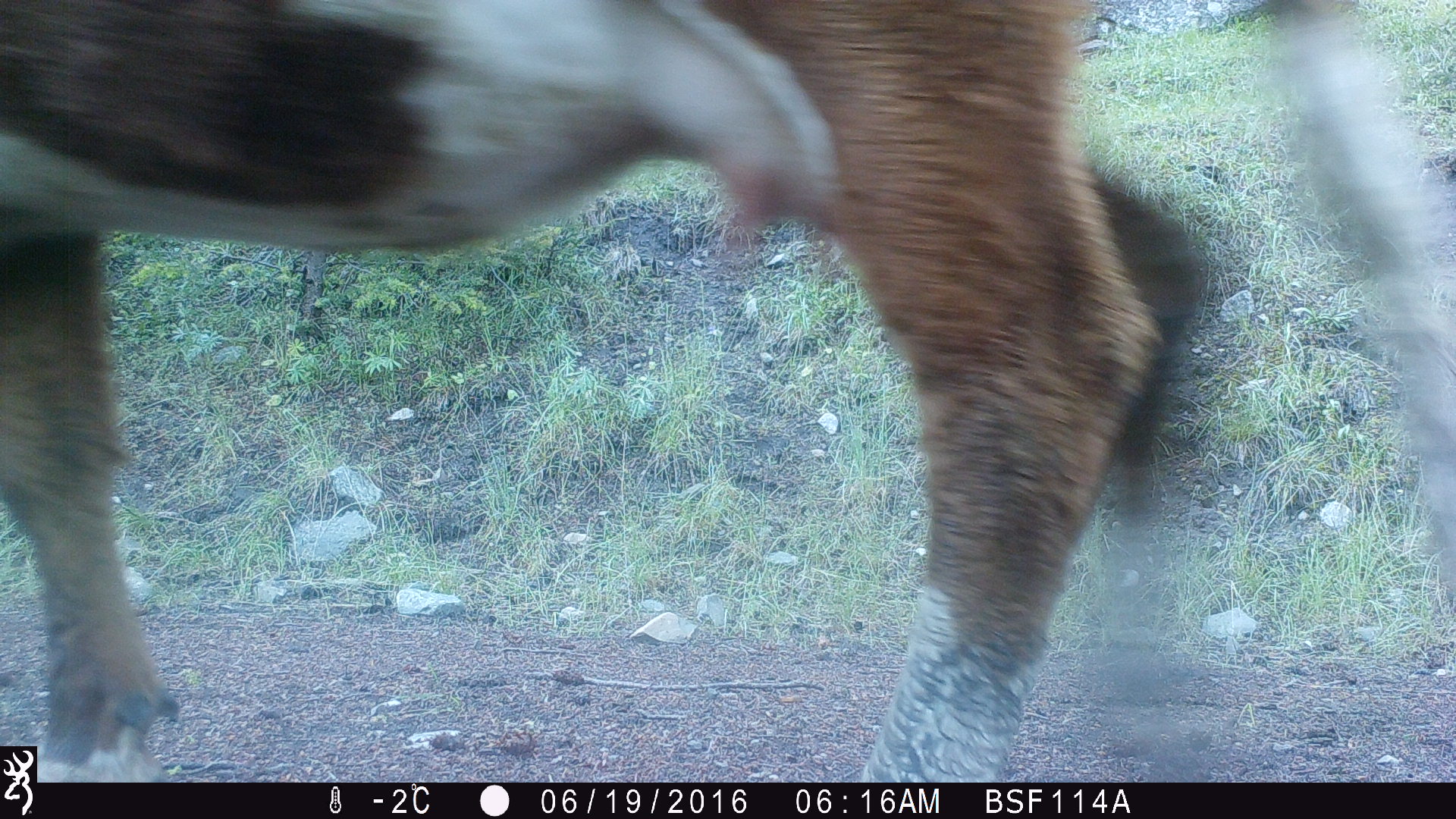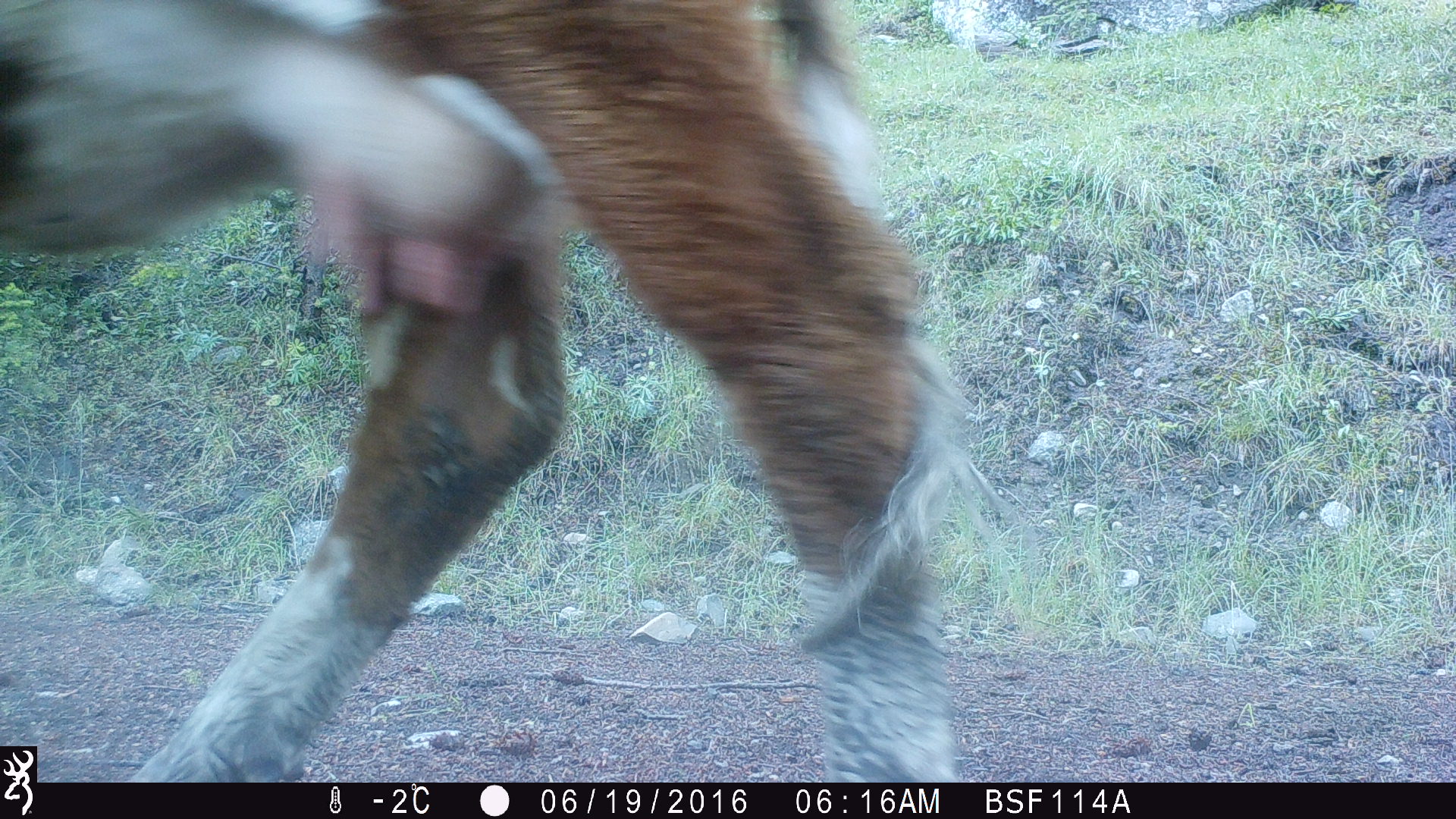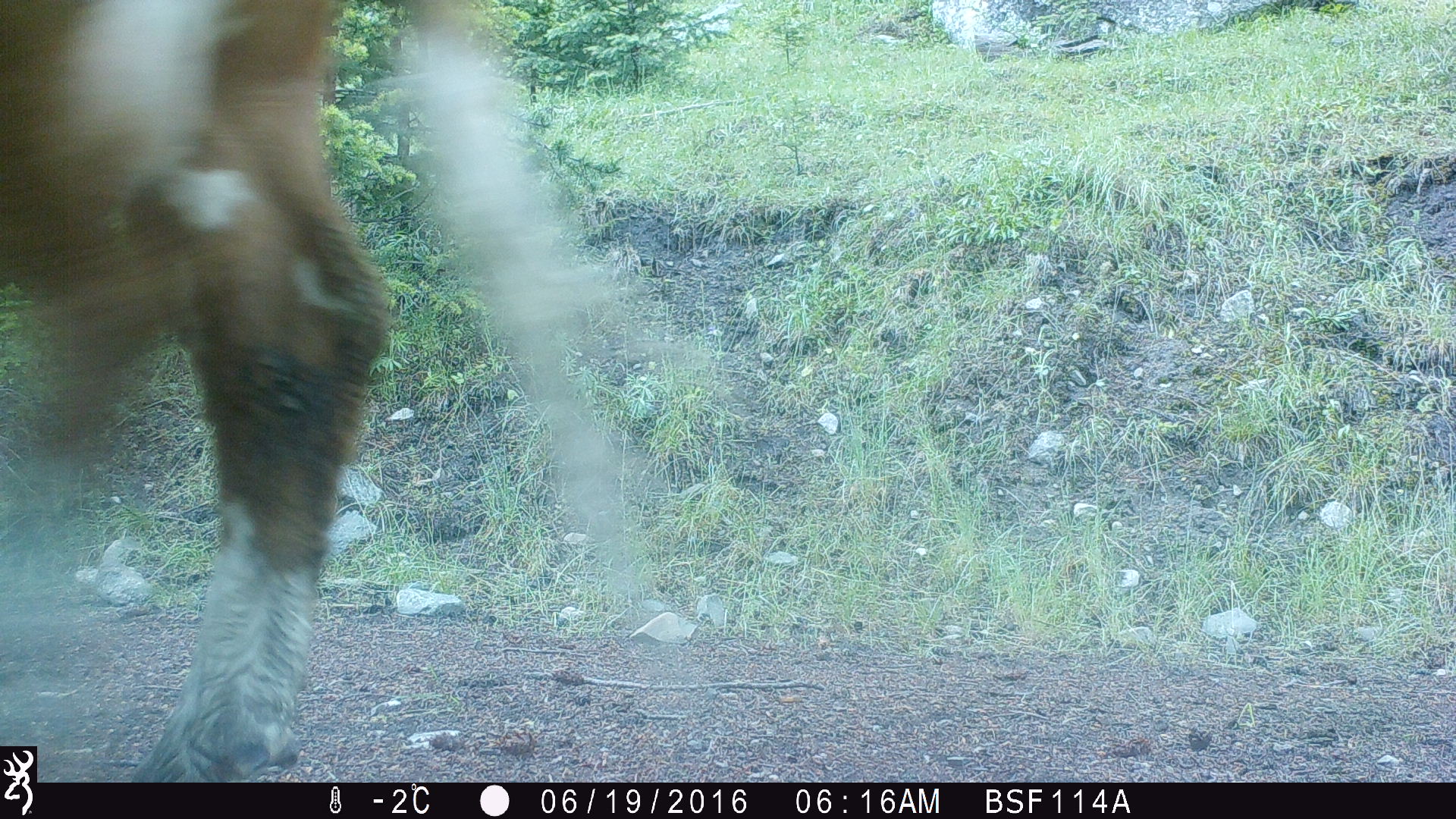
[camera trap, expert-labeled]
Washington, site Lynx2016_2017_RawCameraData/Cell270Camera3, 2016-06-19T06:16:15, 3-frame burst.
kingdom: Animalia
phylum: Chordata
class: Mammalia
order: Artiodactyla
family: Bovidae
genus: Bos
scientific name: Bos taurus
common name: domestic cattle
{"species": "domestic cattle (Bos taurus)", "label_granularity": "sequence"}